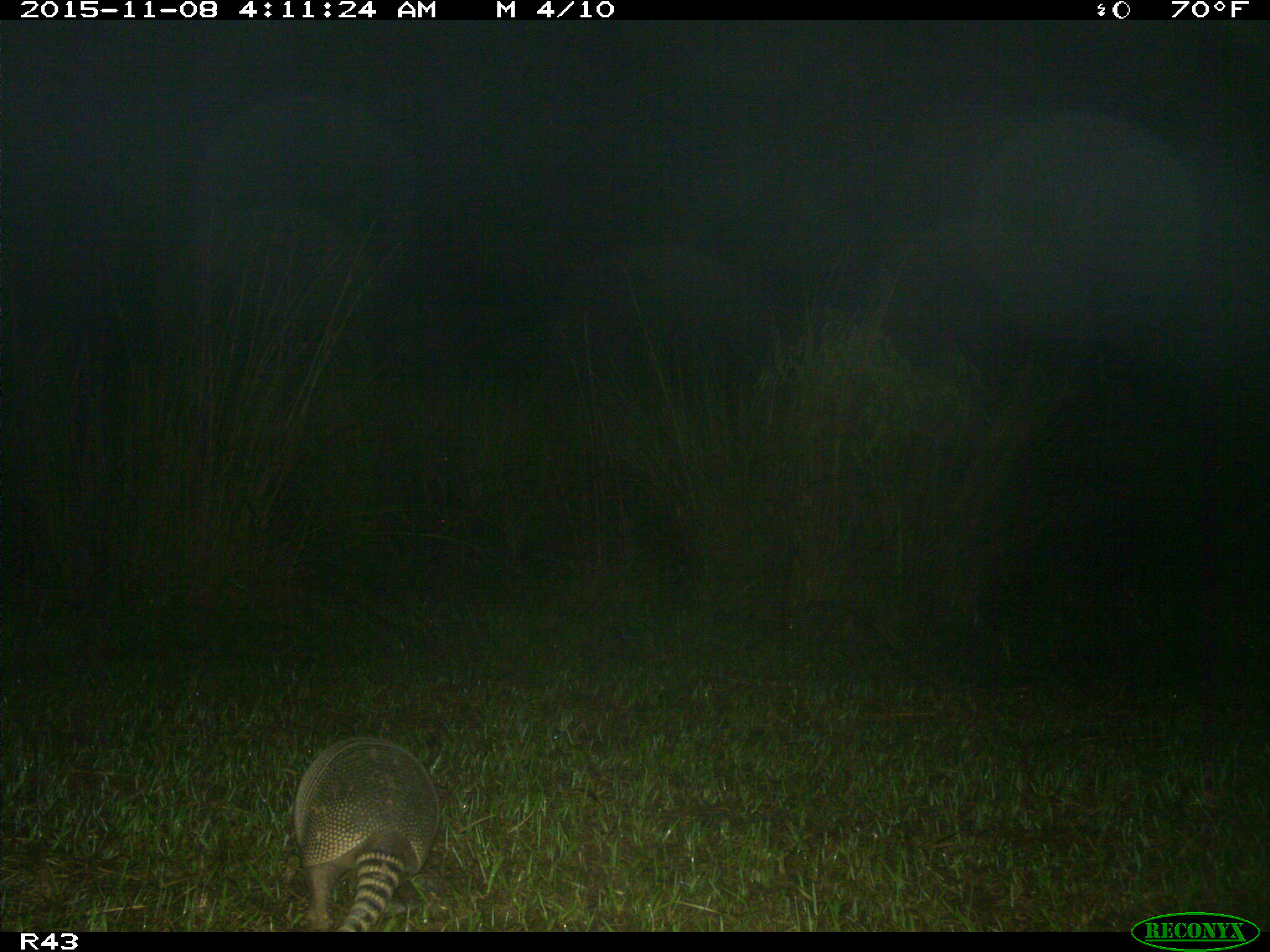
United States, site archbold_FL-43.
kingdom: Animalia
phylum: Chordata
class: Mammalia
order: Cingulata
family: Dasypodidae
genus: Dasypus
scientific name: Dasypus novemcinctus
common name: nine-banded armadillo